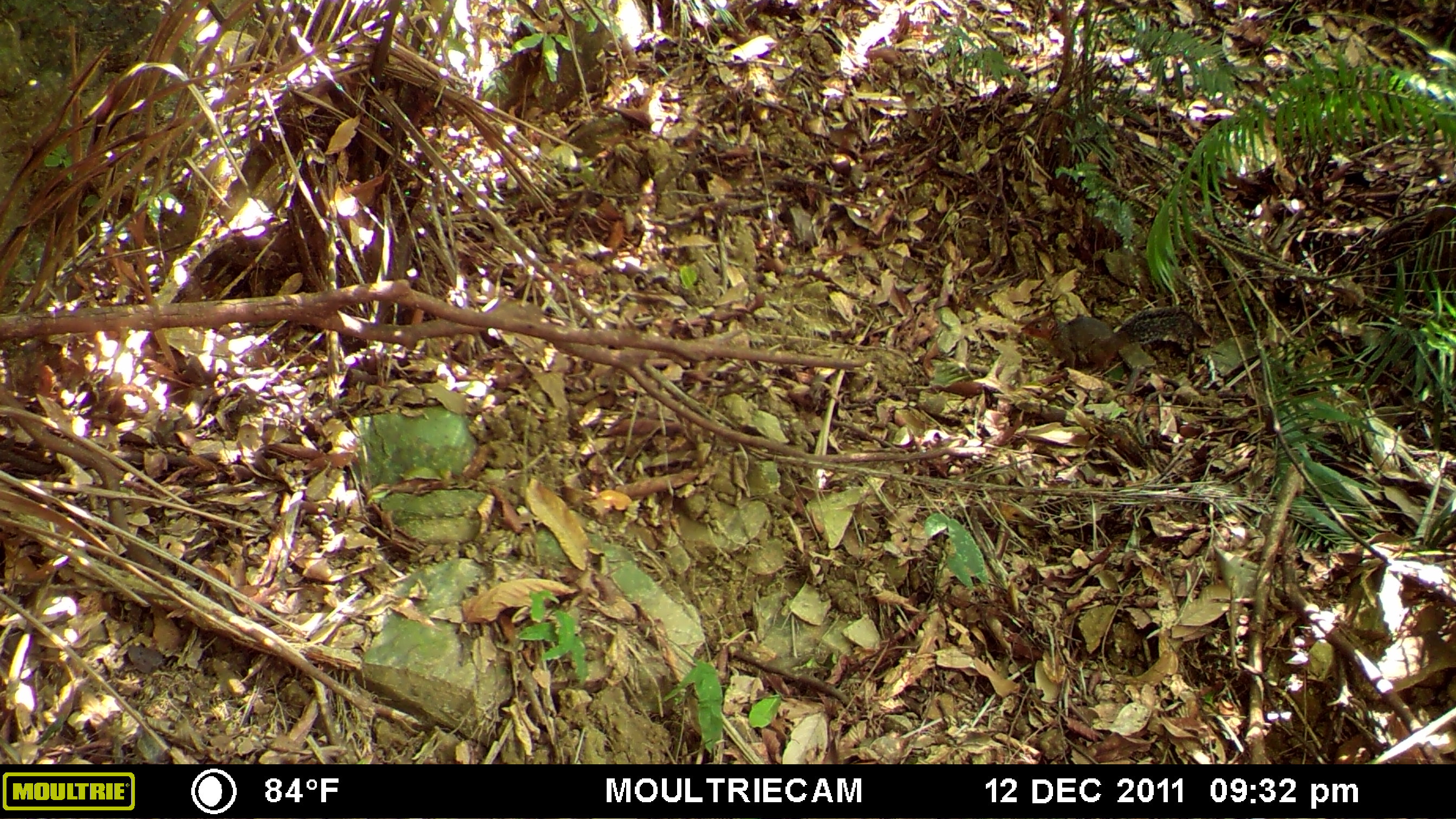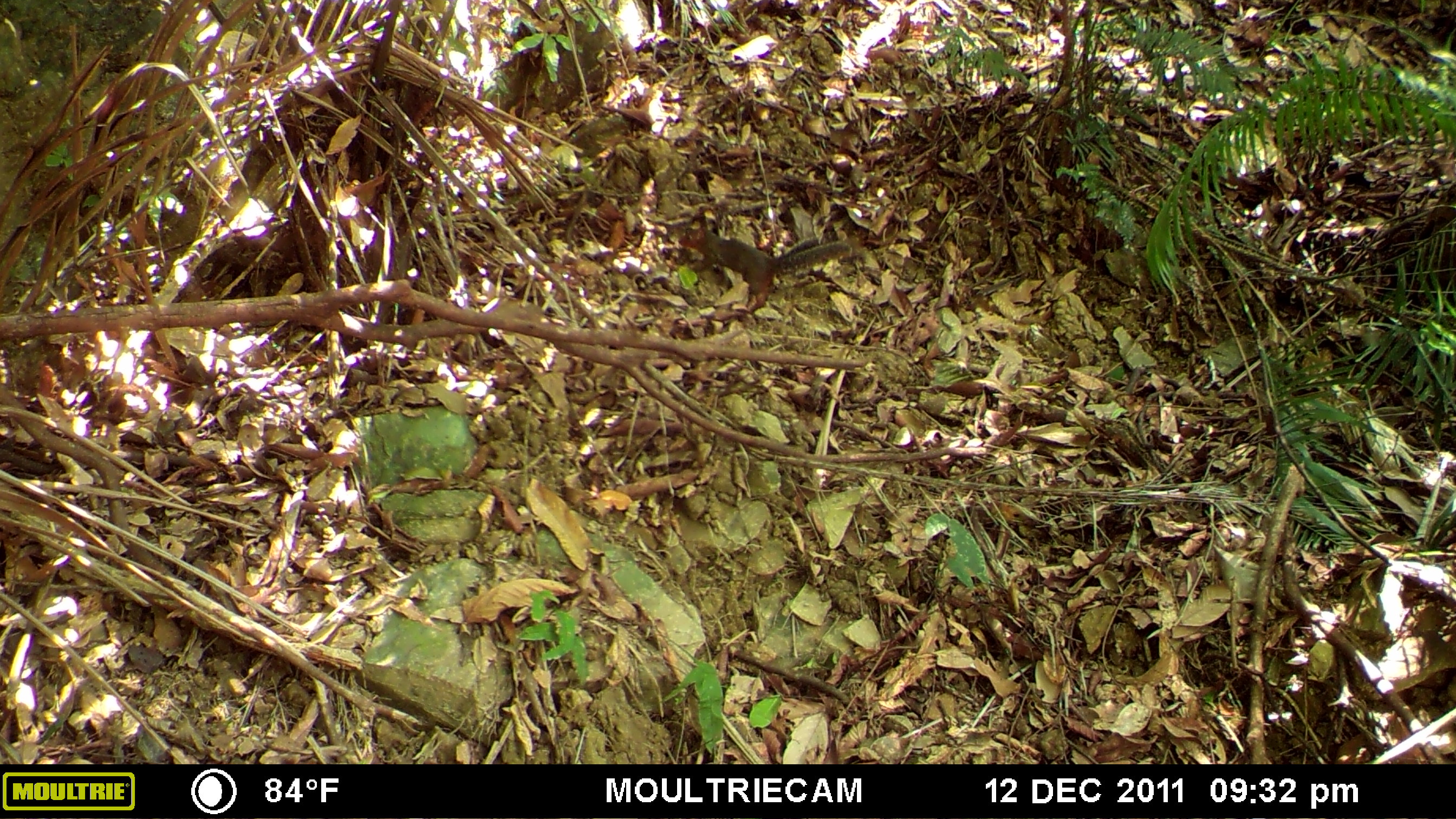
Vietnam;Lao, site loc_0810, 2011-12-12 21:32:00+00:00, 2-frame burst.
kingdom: Animalia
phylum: Chordata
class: Mammalia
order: Rodentia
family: Sciuridae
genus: Dremomys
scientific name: Dremomys rufigenis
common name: red-cheeked squirrel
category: red cheeked squirrel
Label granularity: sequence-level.